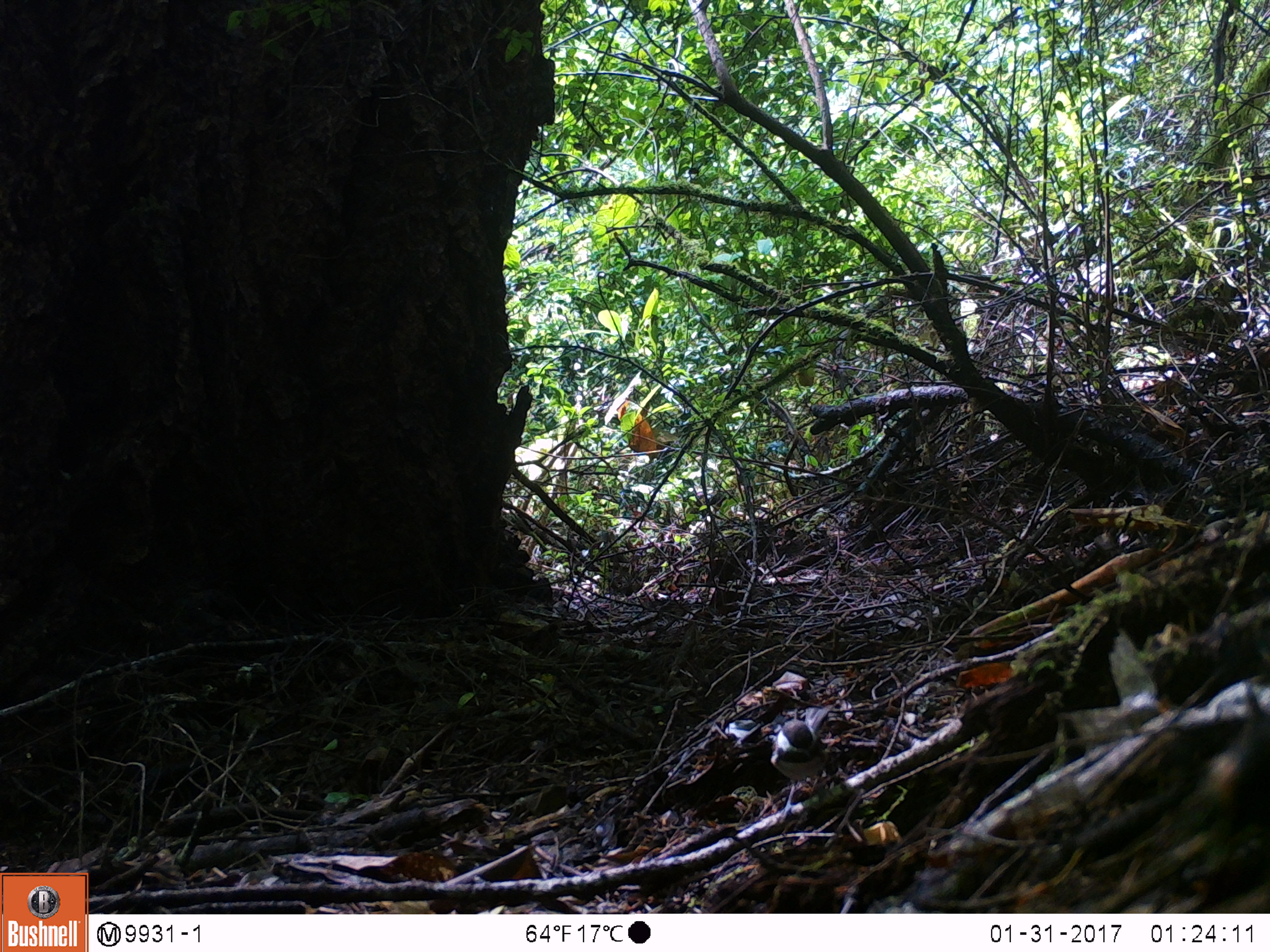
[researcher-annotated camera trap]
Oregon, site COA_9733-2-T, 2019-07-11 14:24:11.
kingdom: Animalia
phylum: Chordata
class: Aves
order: Passeriformes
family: Paridae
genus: Poecile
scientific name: Poecile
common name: chickadees and allies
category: poecile species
Poecile species (chickadees and allies) (Poecile).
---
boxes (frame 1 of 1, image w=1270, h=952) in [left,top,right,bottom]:
poecile species: [762,707,841,782]